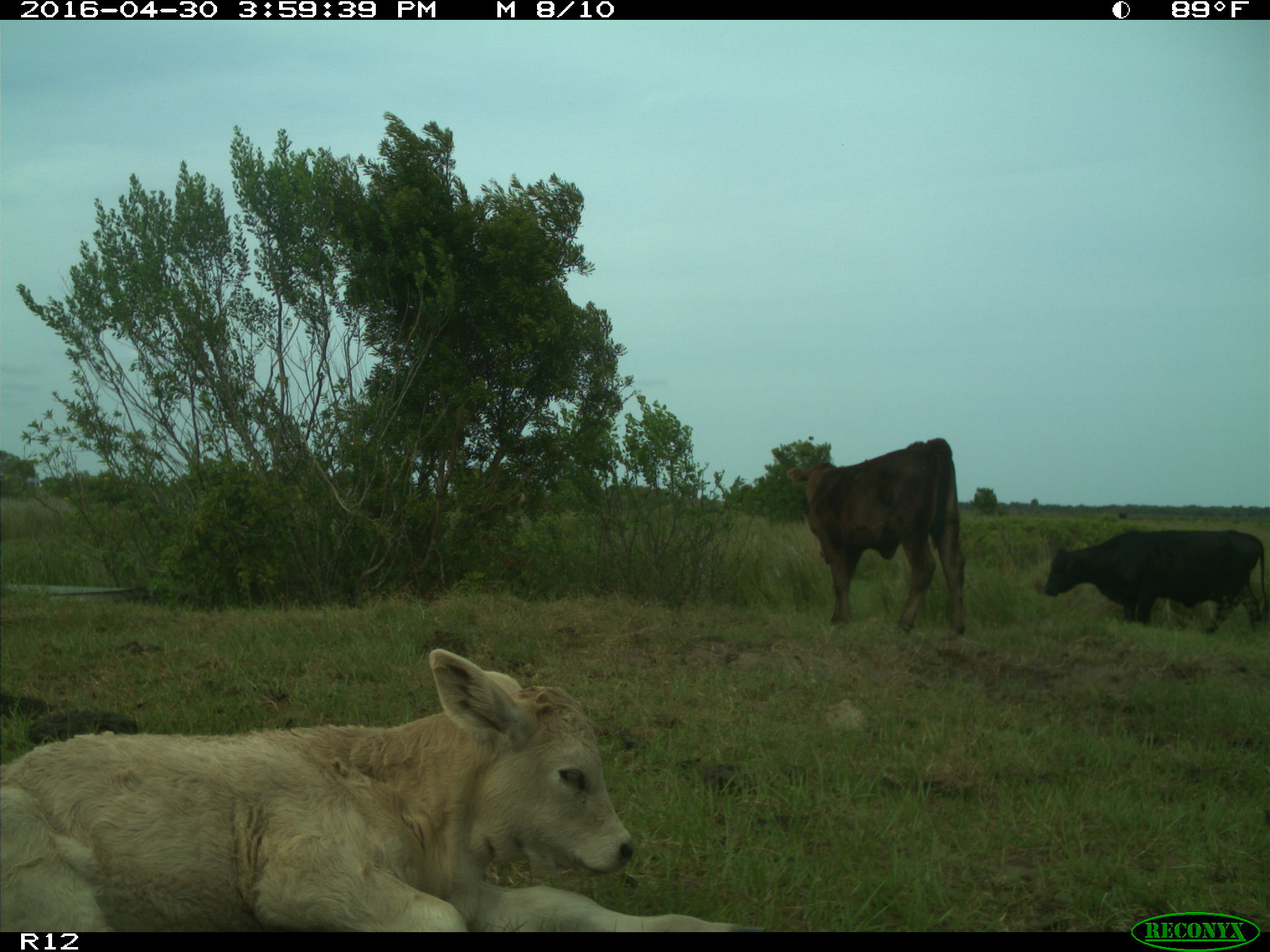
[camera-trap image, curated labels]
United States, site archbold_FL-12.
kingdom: Animalia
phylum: Chordata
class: Mammalia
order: Artiodactyla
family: Bovidae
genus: Bos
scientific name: Bos taurus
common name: domestic cow